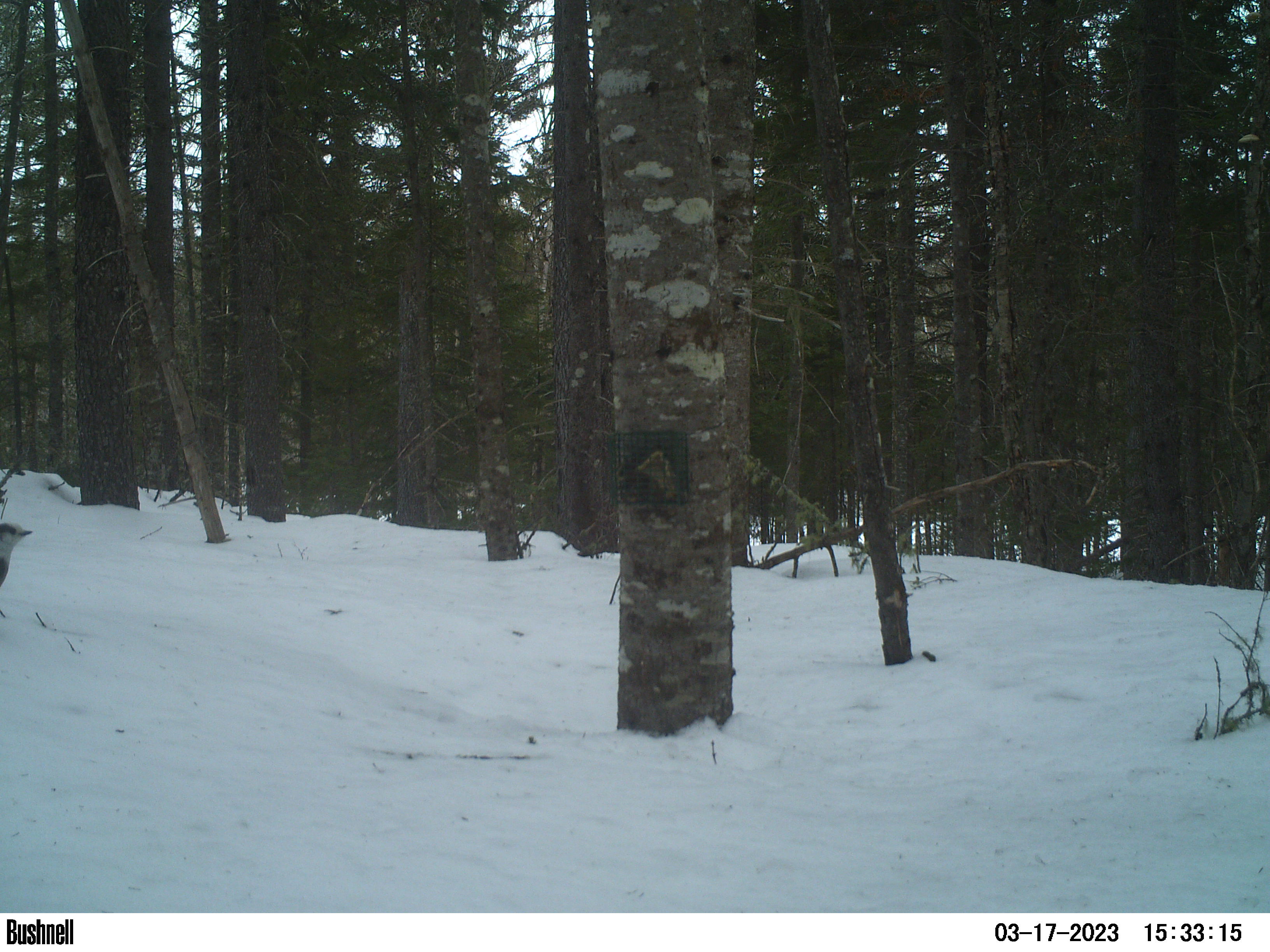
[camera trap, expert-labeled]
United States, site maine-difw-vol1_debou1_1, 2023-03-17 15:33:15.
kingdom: Animalia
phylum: Chordata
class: Aves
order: Passeriformes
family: Corvidae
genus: Perisoreus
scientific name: Perisoreus canadensis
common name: canada jay